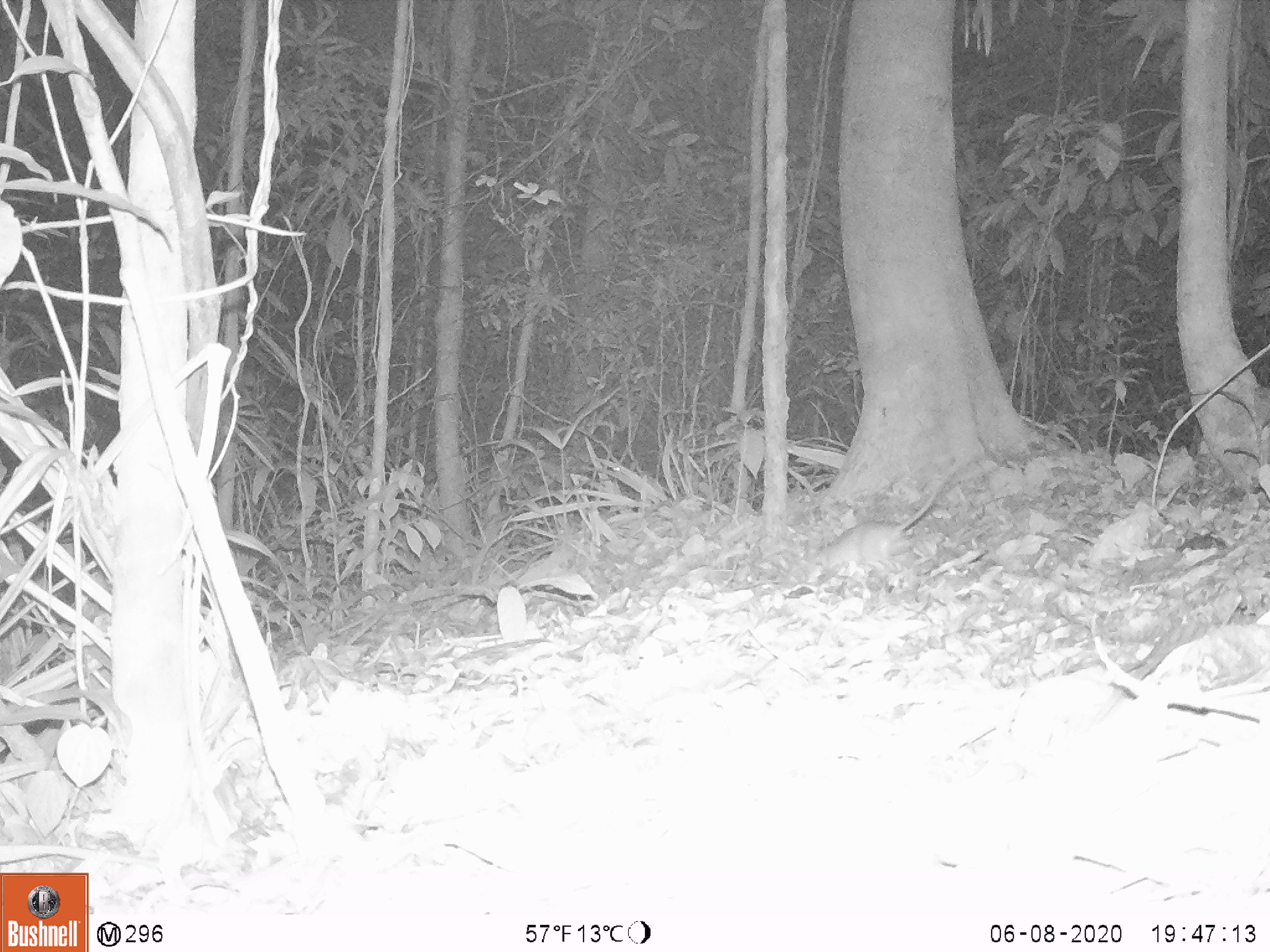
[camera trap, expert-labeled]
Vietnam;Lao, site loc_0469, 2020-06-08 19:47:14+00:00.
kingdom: Animalia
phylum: Chordata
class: Mammalia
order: Rodentia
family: Muridae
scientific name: Muridae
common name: old-world mice and rats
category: unidentified murid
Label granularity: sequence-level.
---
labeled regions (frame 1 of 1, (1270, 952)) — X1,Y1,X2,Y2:
unidentified murid: 806,462,972,583